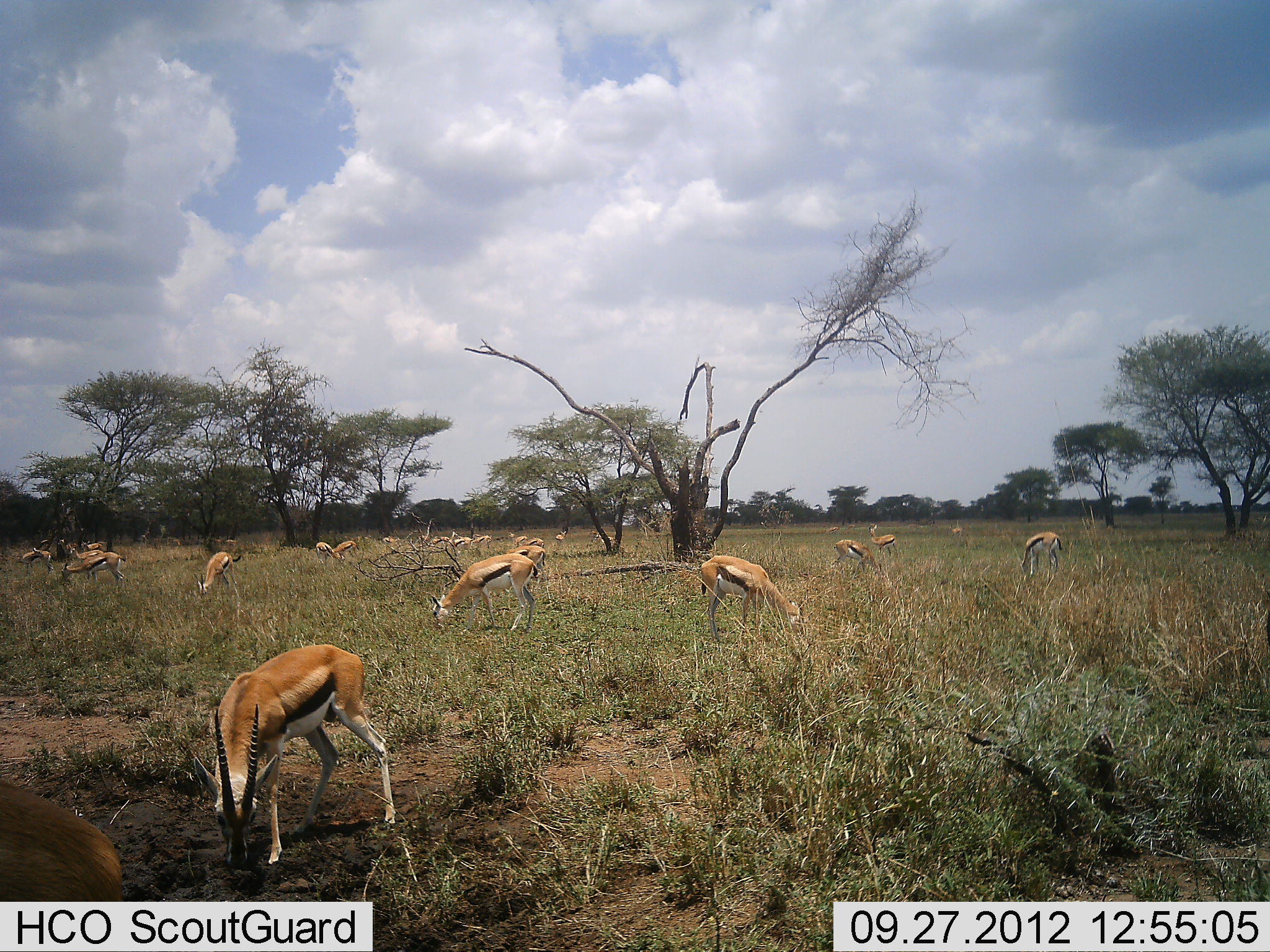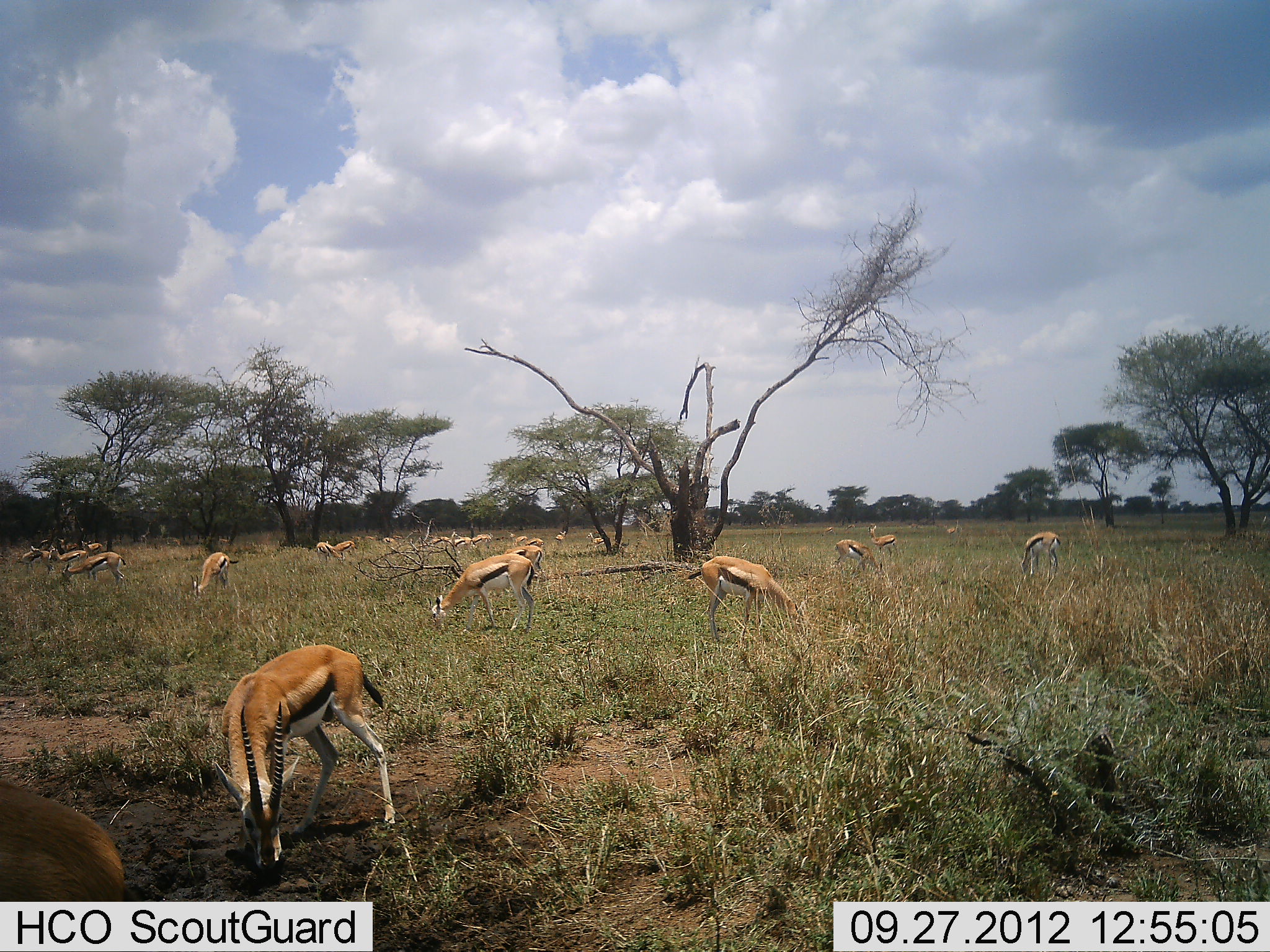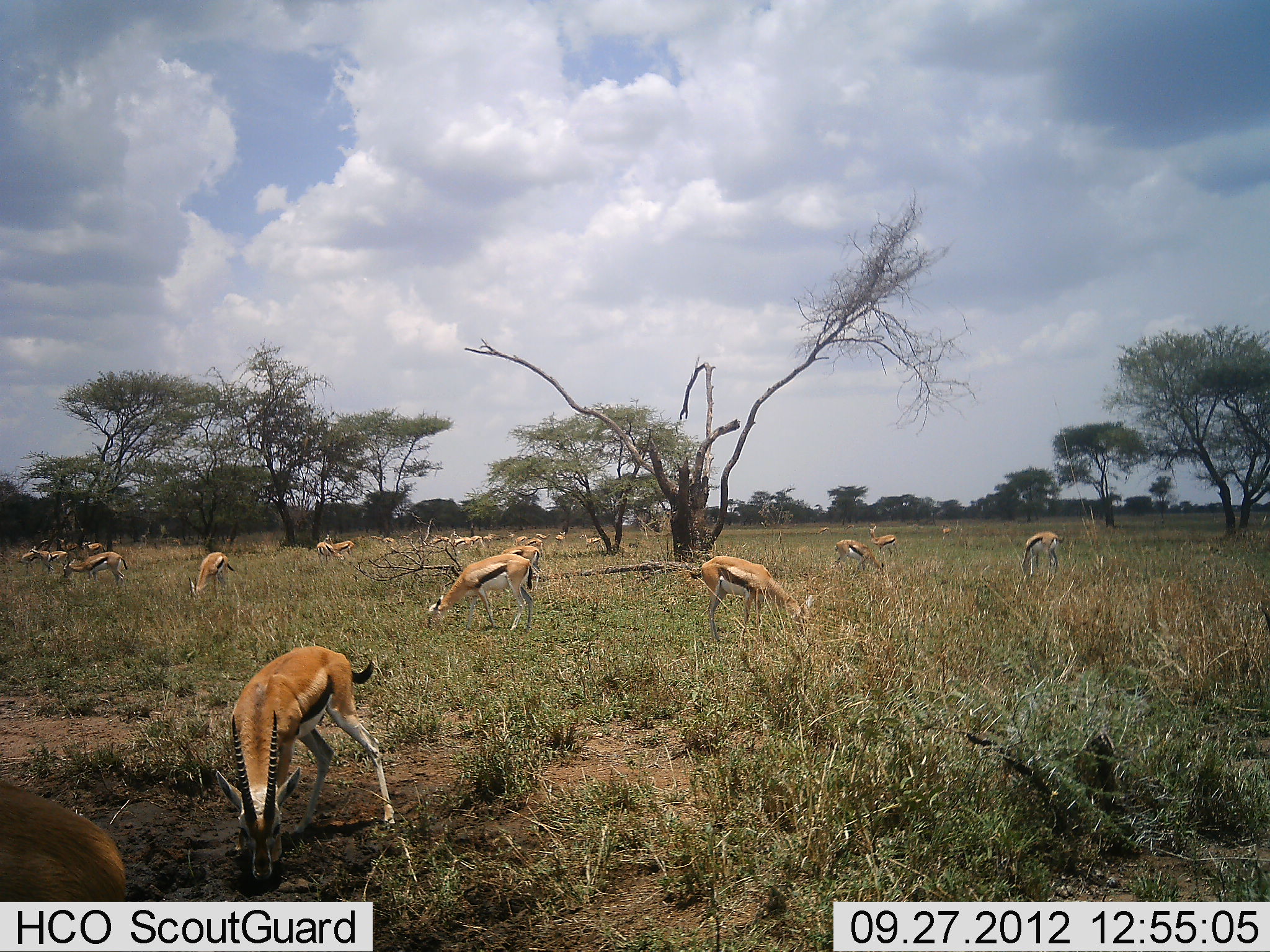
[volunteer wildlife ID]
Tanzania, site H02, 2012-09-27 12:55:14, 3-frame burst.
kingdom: Animalia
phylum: Chordata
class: Mammalia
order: Artiodactyla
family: Bovidae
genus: Eudorcas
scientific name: Eudorcas thomsonii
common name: thomson's gazelle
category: gazellethomsons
Gazellethomsons (thomson's gazelle) (Eudorcas thomsonii), count 11-50. Behavior (volunteer vote fractions): standing 30%, resting 0%, moving 10%, interacting 0%. Young present (vote fraction): 0%. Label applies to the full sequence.